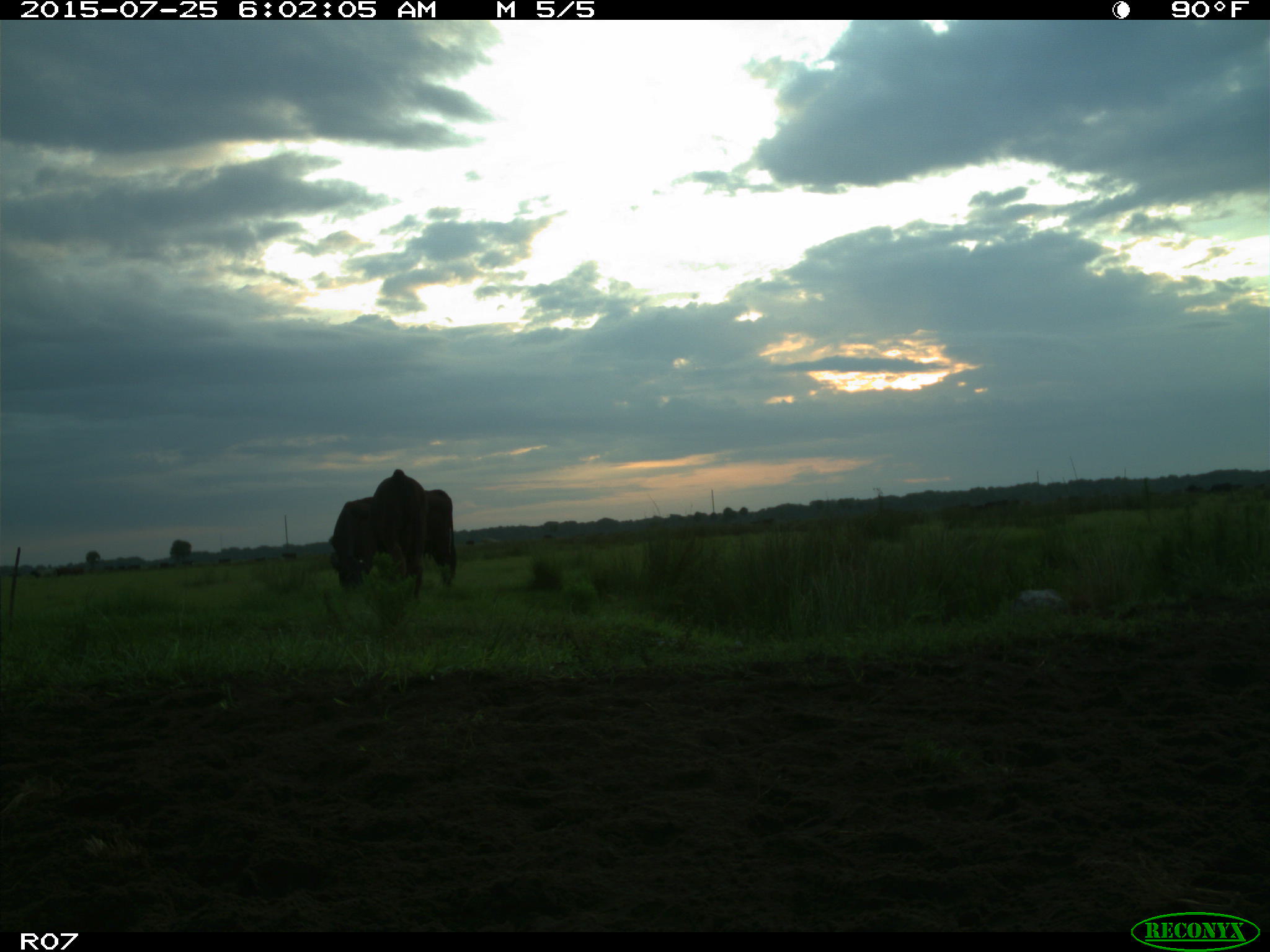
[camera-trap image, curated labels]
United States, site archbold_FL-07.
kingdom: Animalia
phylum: Chordata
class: Mammalia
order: Artiodactyla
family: Bovidae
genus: Bos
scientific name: Bos taurus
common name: domestic cow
Bos taurus (domestic cow).